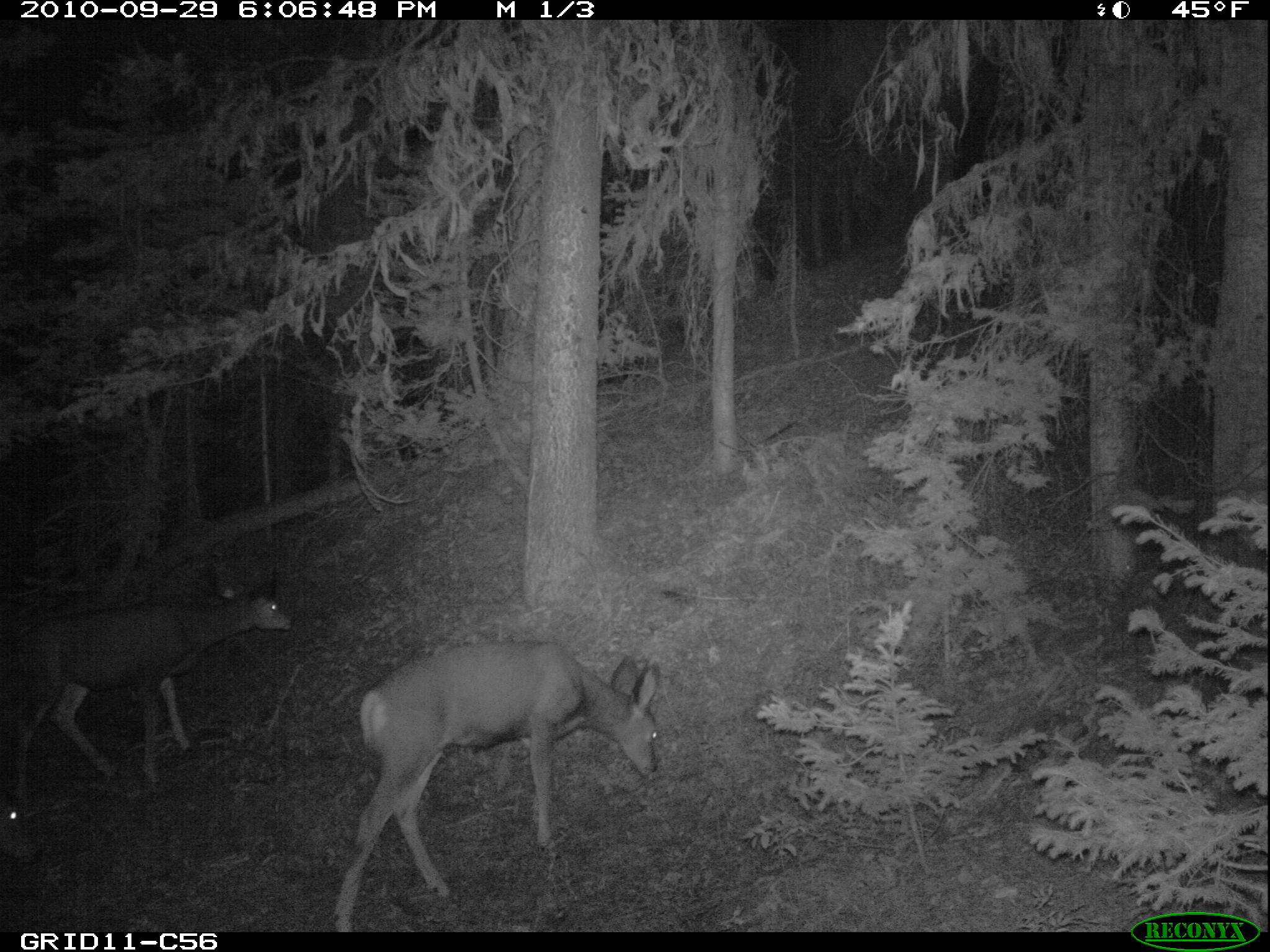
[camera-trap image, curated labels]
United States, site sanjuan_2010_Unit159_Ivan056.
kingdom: Animalia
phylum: Chordata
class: Mammalia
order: Artiodactyla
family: Cervidae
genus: Odocoileus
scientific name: Odocoileus hemionus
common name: mule deer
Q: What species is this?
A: Odocoileus hemionus (mule deer).